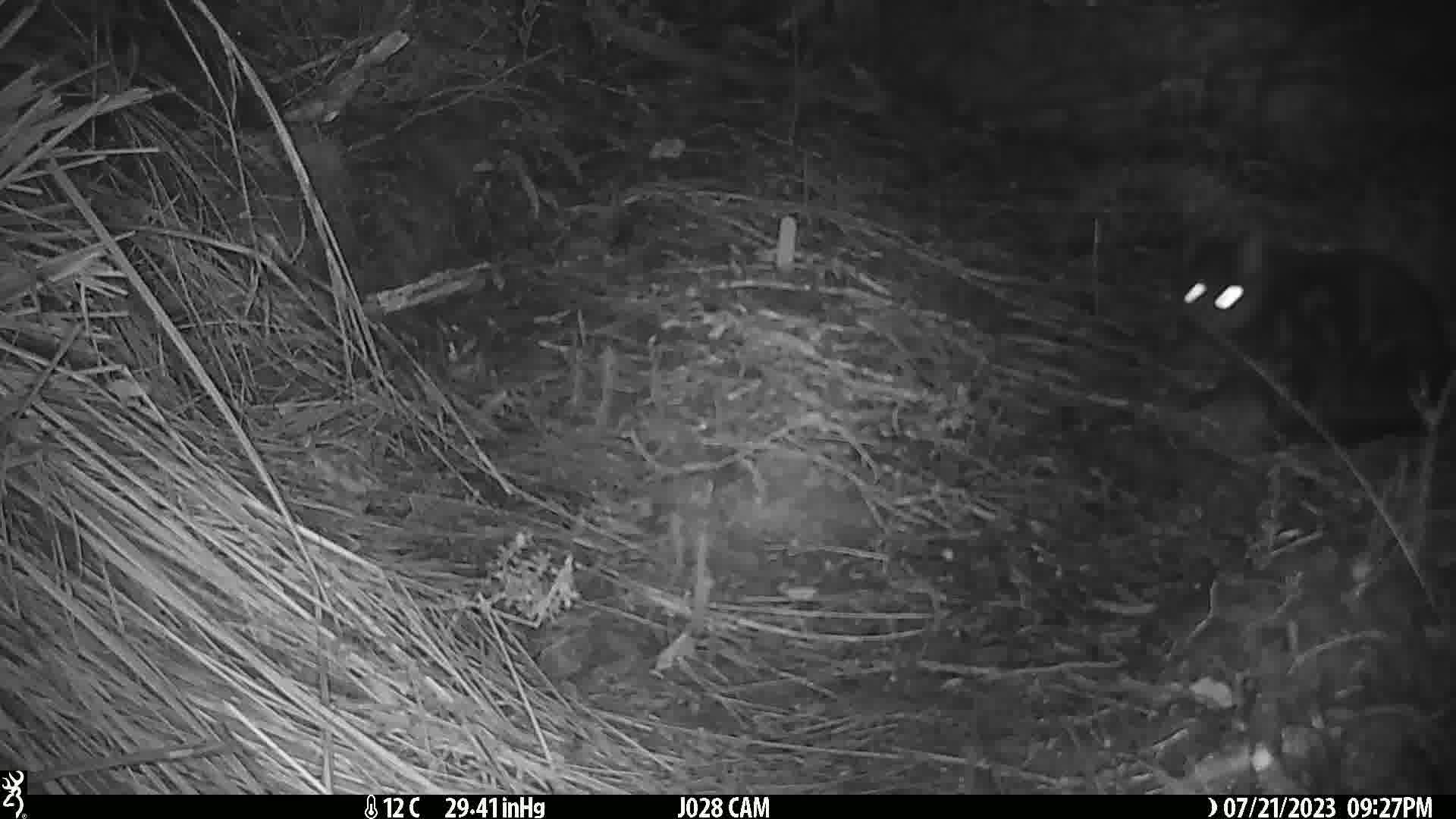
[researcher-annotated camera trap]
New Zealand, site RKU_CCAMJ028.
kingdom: Animalia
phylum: Chordata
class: Mammalia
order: Carnivora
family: Felidae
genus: Felis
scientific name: Felis catus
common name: domestic cat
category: cat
Cat (domestic cat) (Felis catus).